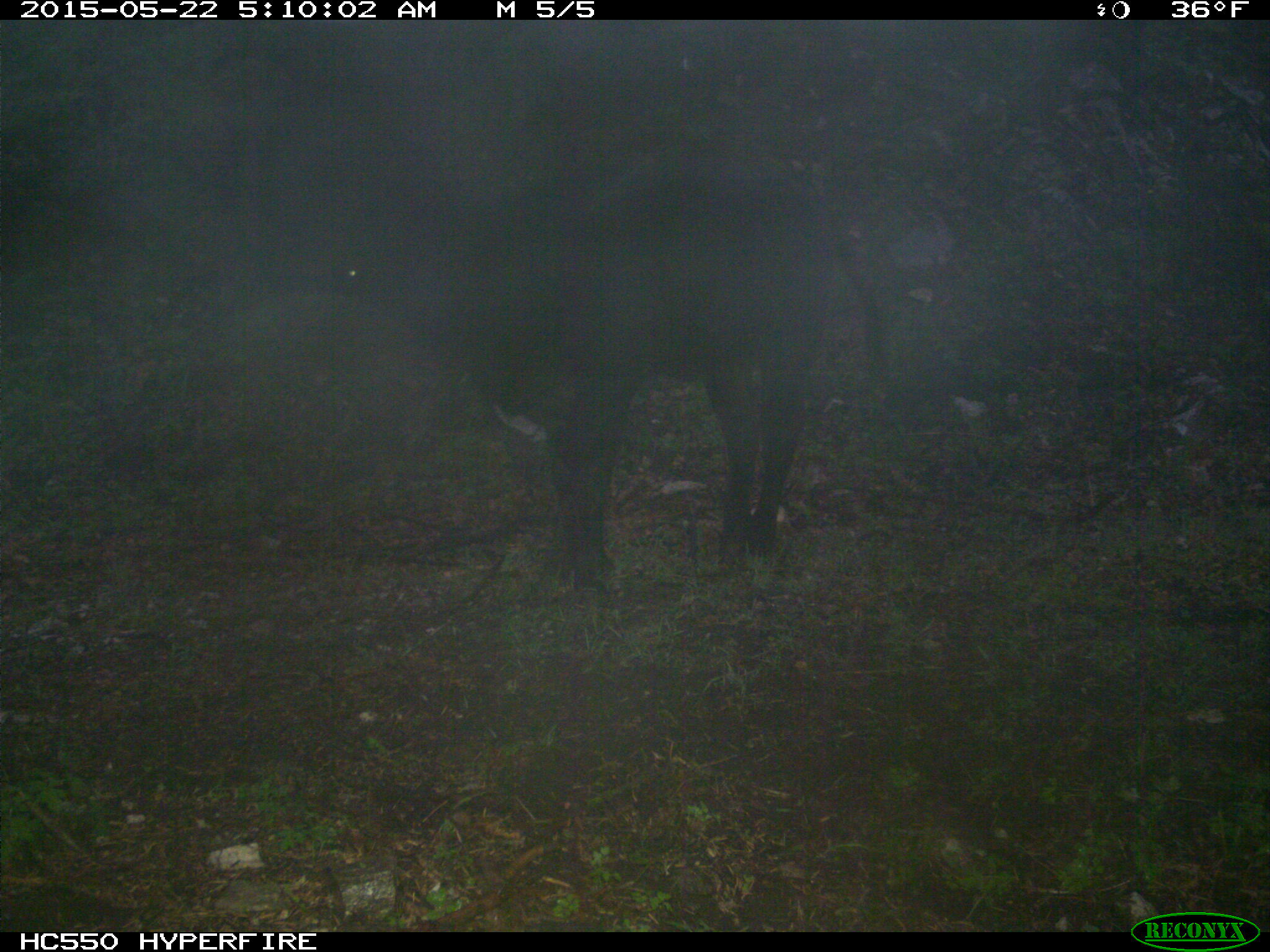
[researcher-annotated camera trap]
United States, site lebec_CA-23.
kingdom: Animalia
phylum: Chordata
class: Mammalia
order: Artiodactyla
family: Bovidae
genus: Bos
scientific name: Bos taurus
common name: domestic cow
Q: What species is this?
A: Bos taurus (domestic cow).